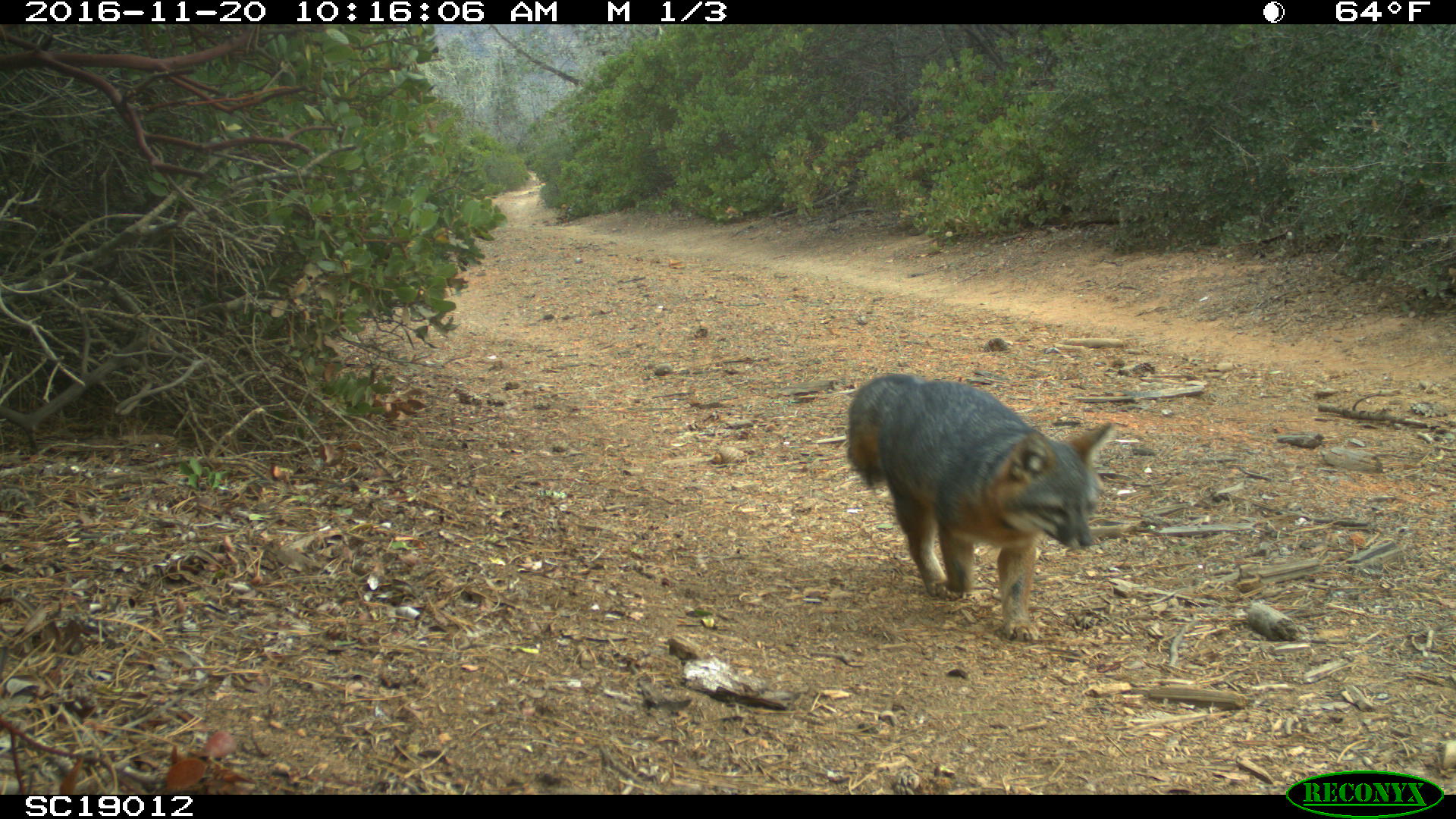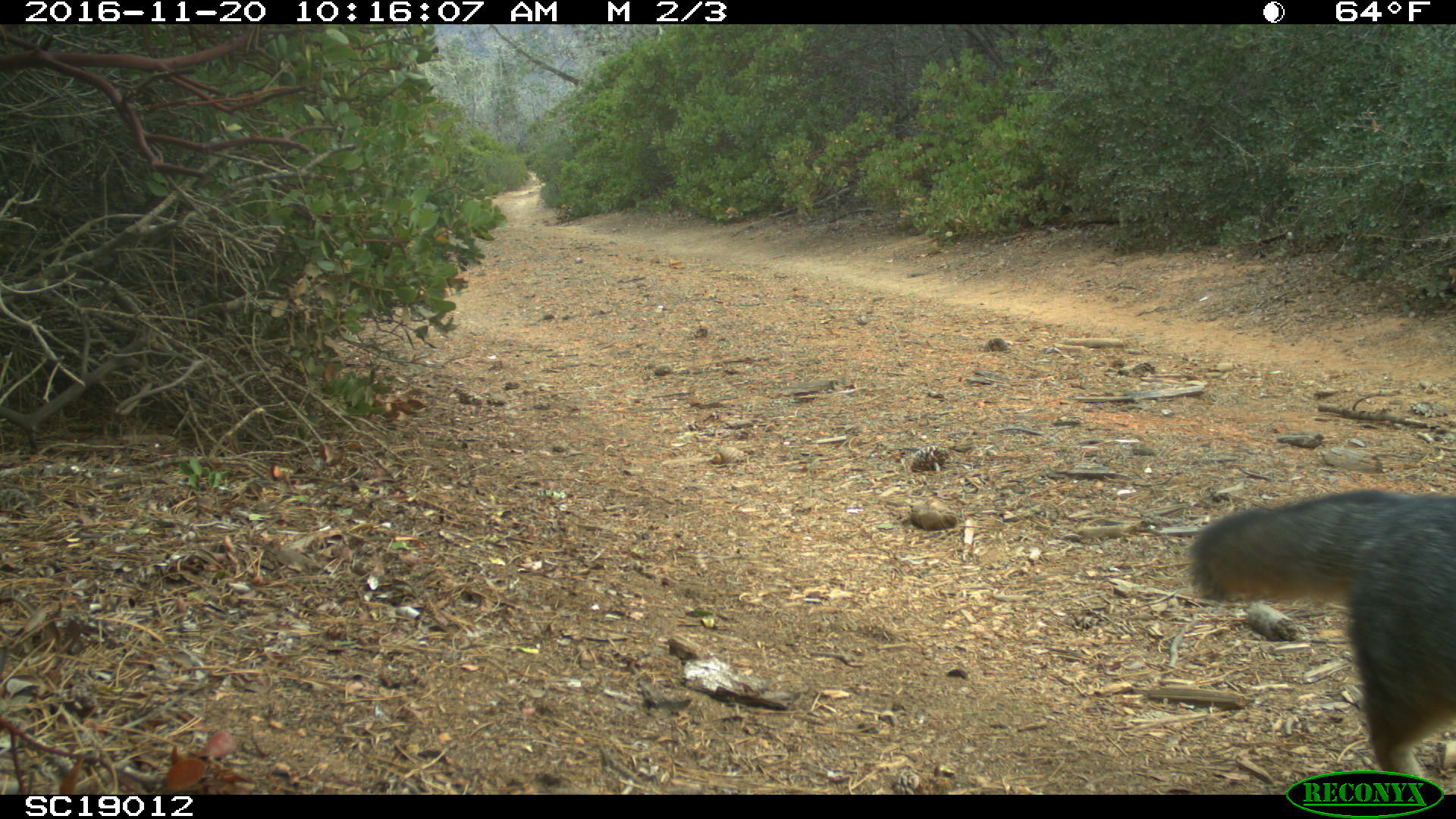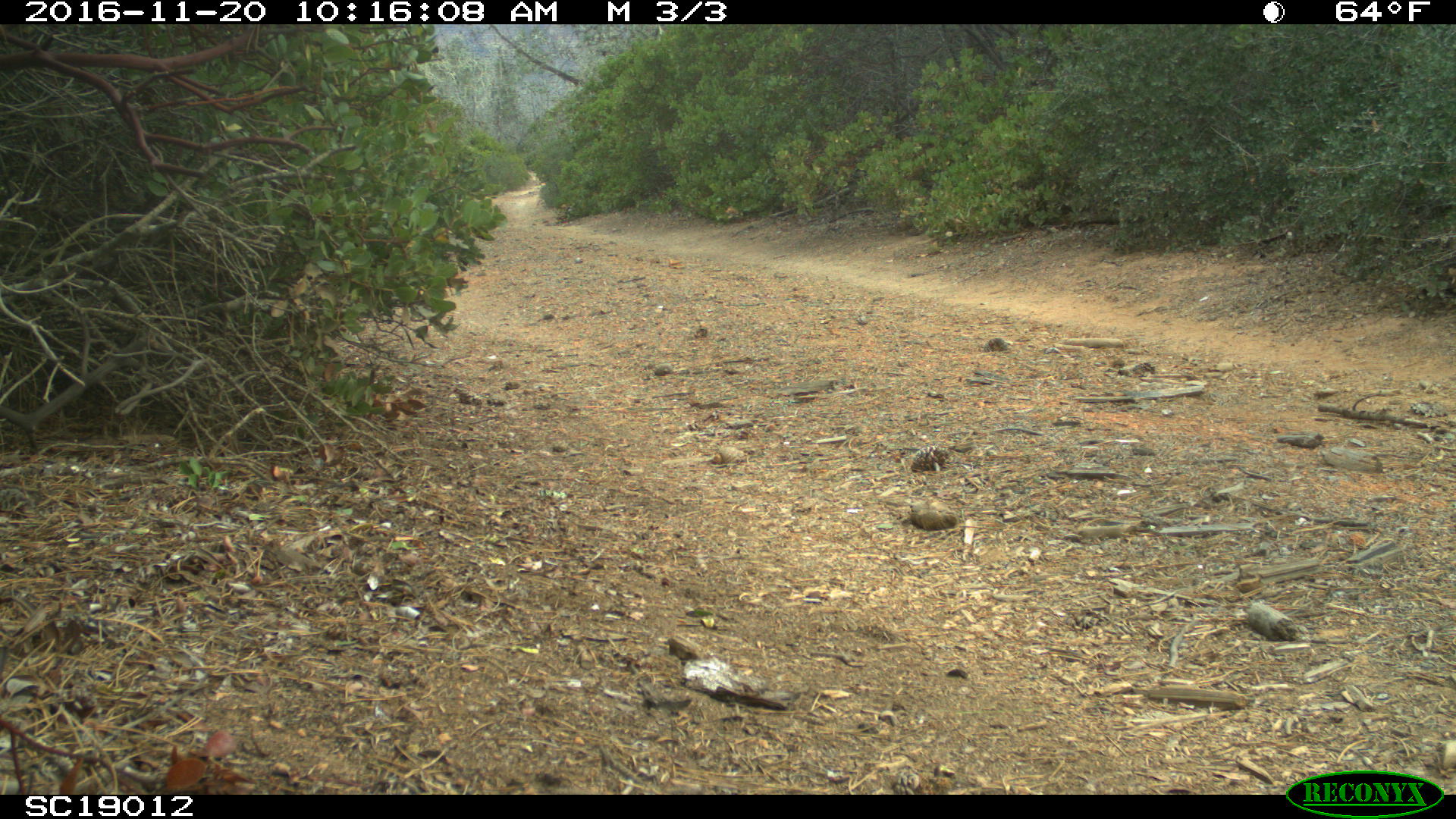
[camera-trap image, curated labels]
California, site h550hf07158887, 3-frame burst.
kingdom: Animalia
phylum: Chordata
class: Mammalia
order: Carnivora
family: Canidae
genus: Urocyon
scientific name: Urocyon littoralis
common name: island fox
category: fox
Fox (island fox) (Urocyon littoralis).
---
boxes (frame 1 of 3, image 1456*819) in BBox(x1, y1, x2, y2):
fox: BBox(845, 371, 1114, 640)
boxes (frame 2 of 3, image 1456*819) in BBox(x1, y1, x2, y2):
fox: BBox(1180, 486, 1455, 784)